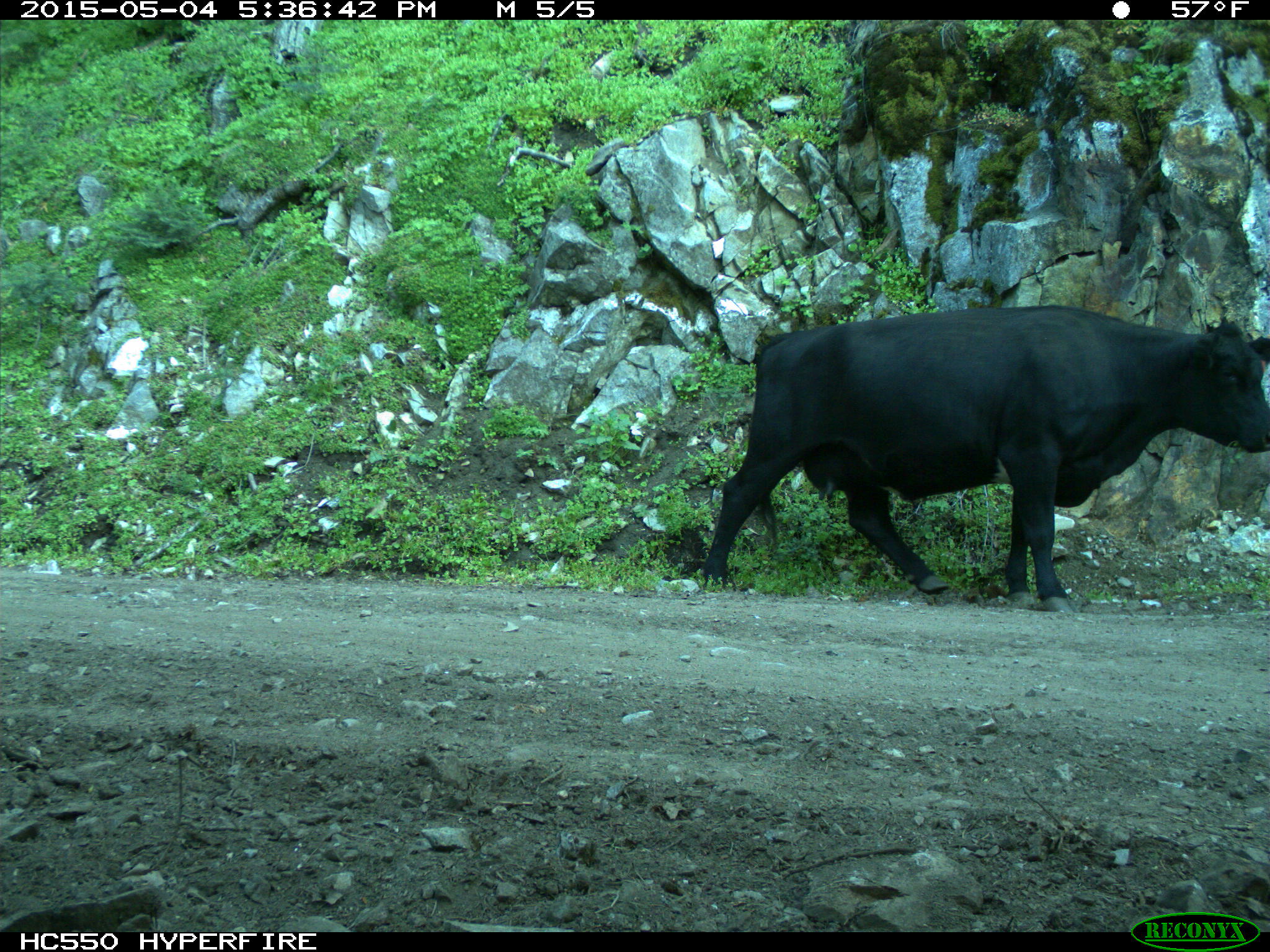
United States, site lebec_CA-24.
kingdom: Animalia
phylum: Chordata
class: Mammalia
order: Artiodactyla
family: Bovidae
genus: Bos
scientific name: Bos taurus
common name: domestic cow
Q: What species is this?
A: Bos taurus (domestic cow).